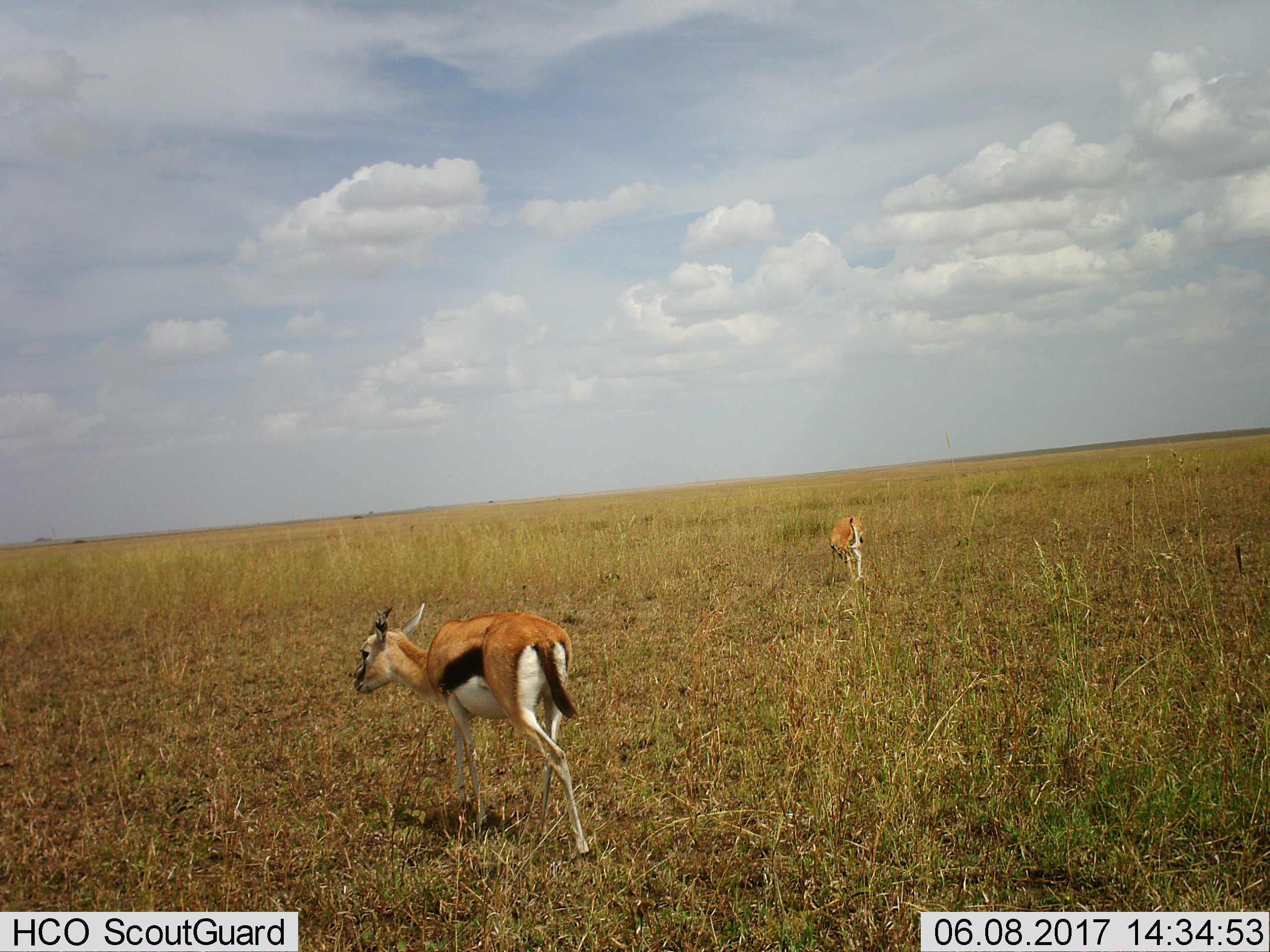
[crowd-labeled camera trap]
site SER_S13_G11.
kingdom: Animalia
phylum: Chordata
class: Mammalia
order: Artiodactyla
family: Bovidae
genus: Eudorcas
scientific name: Eudorcas thomsonii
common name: thomson's gazelle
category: gazellethomsons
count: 2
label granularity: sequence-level